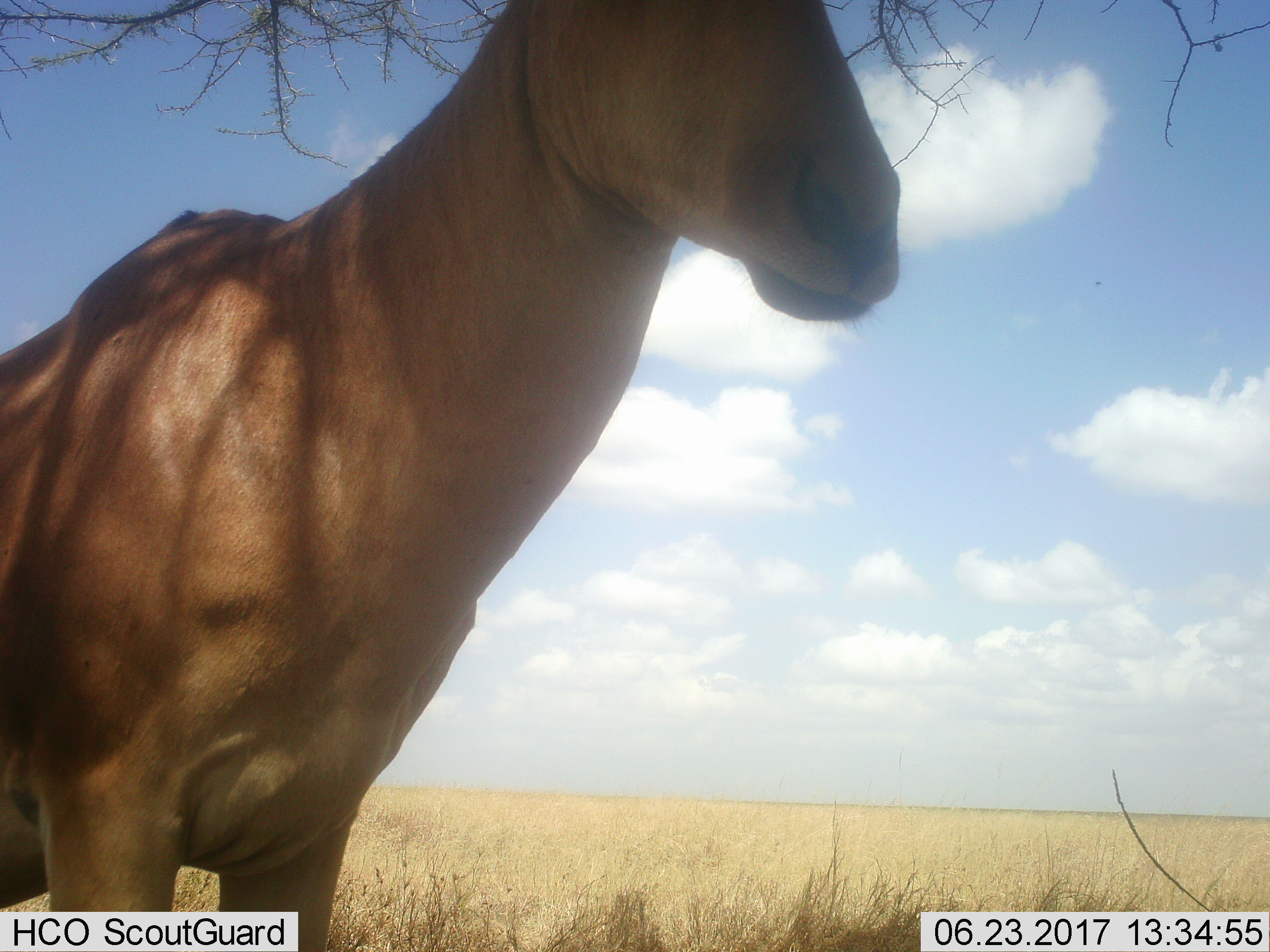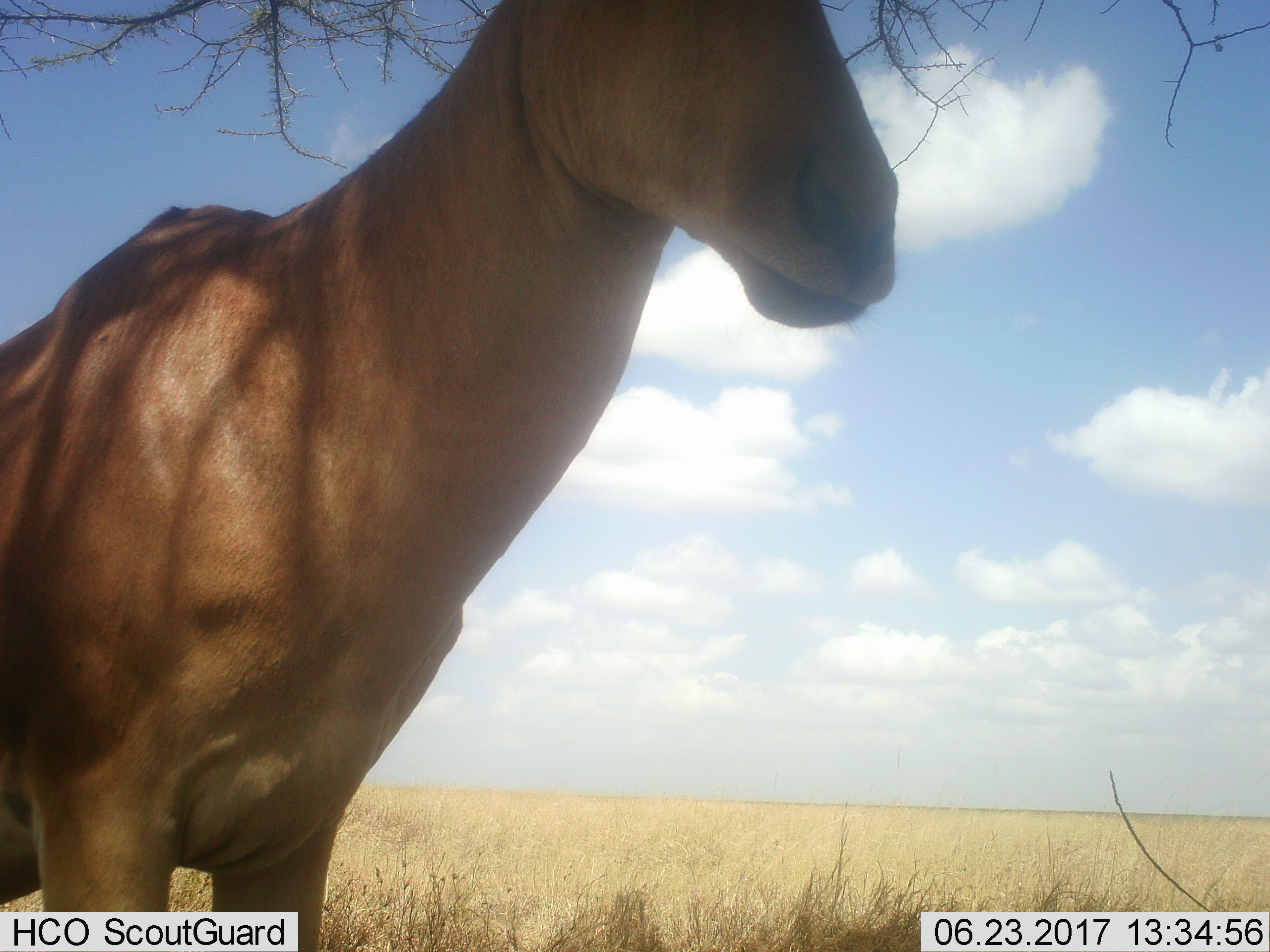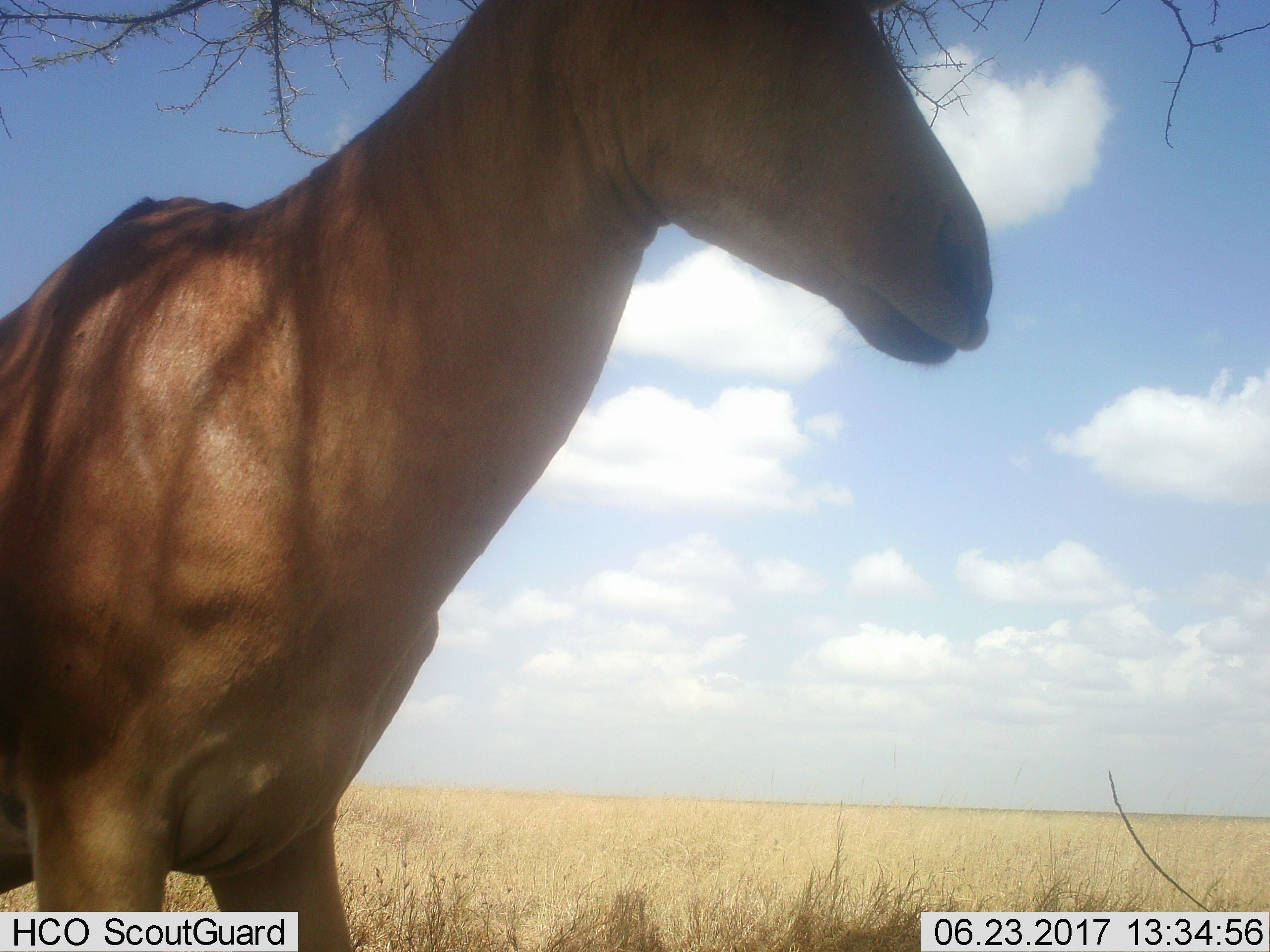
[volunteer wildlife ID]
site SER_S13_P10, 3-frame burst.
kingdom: Animalia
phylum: Chordata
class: Mammalia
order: Artiodactyla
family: Bovidae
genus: Alcelaphus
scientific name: Alcelaphus buselaphus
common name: hartebeest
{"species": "hartebeest (Alcelaphus buselaphus)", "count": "1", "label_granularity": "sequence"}